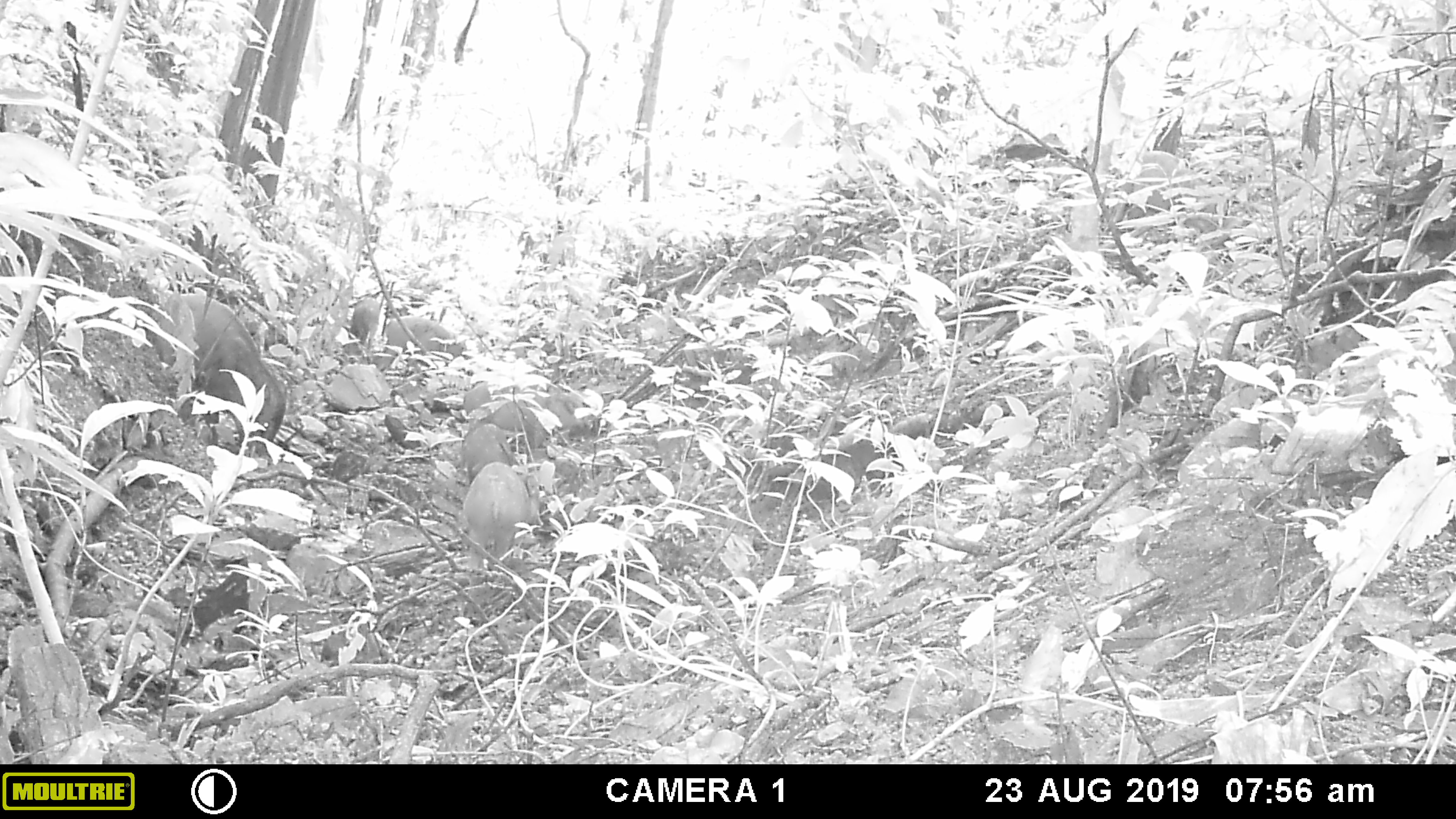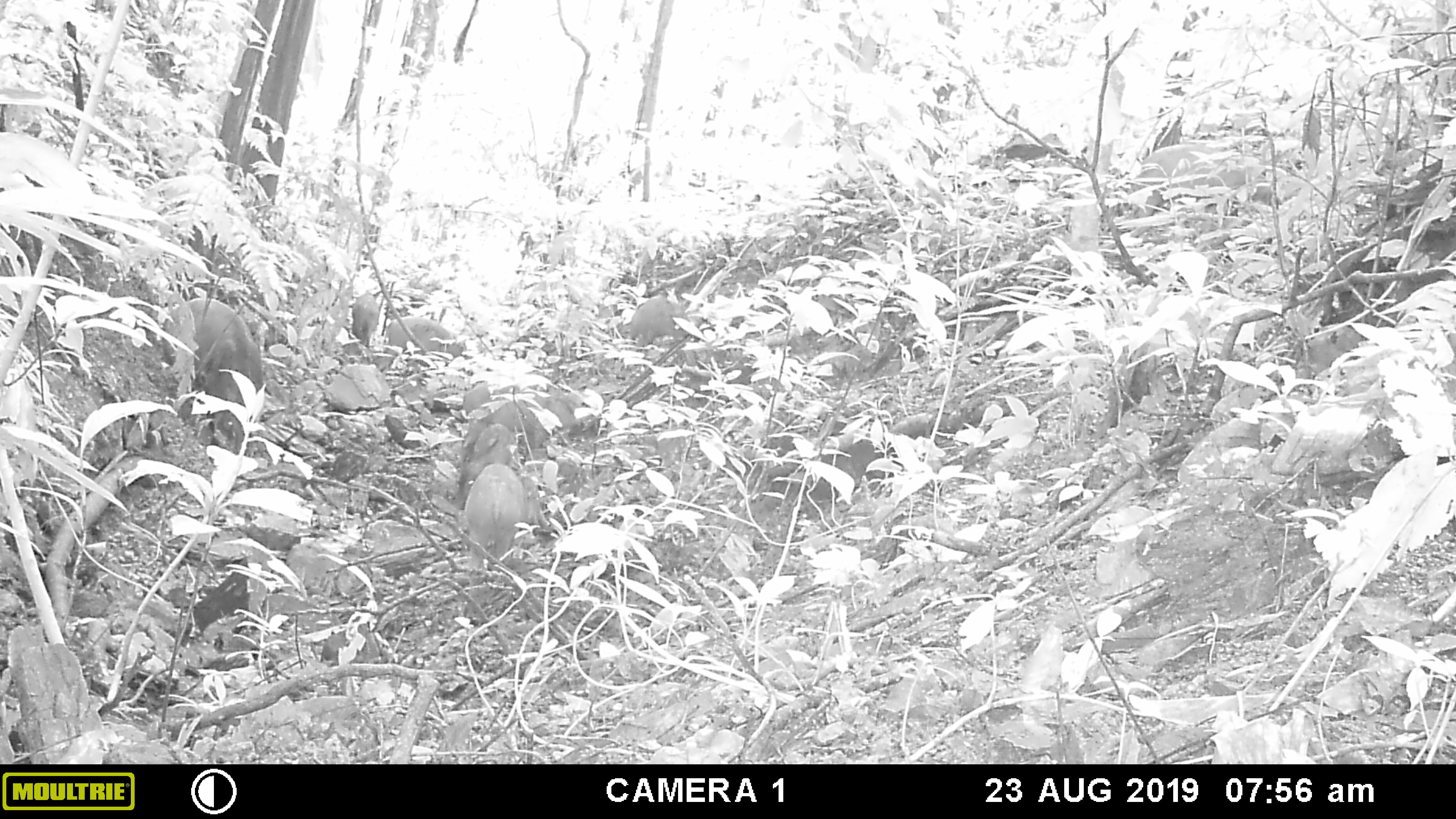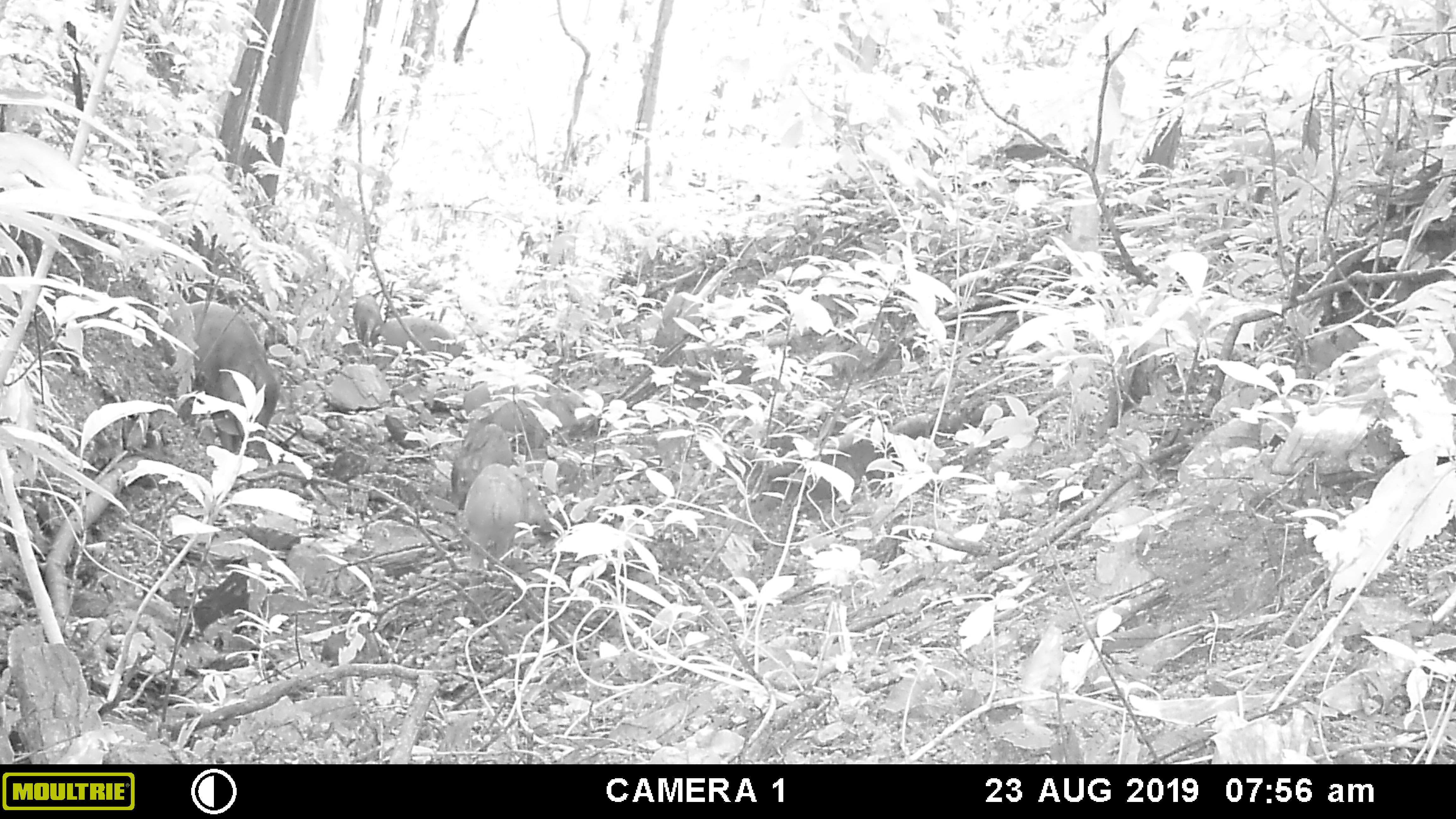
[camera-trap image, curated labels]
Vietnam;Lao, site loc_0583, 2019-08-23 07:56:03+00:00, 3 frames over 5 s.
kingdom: Animalia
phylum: Chordata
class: Mammalia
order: Artiodactyla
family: Suidae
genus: Sus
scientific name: Sus scrofa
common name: eurasian wild pig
Eurasian wild pig (Sus scrofa). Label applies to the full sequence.